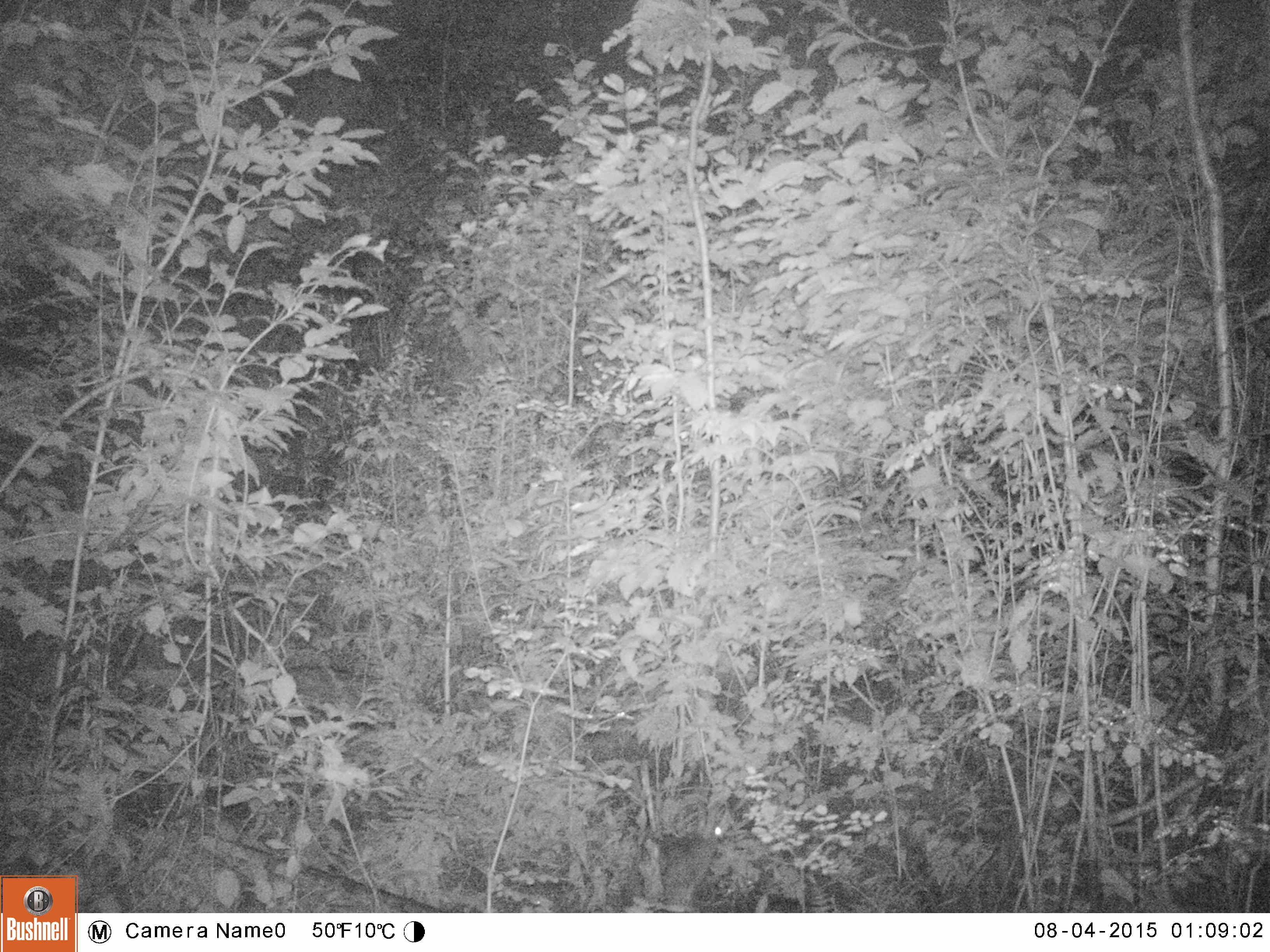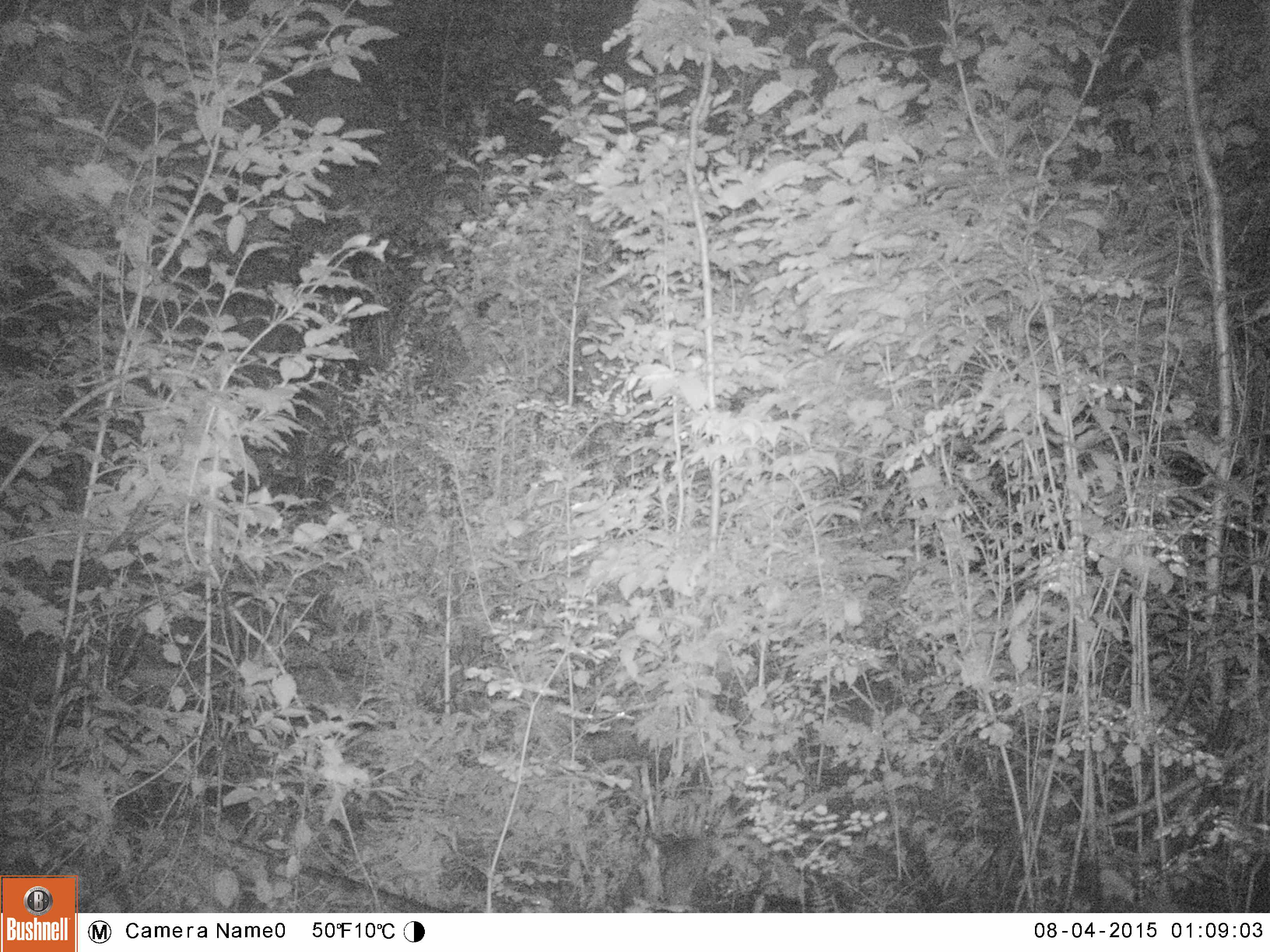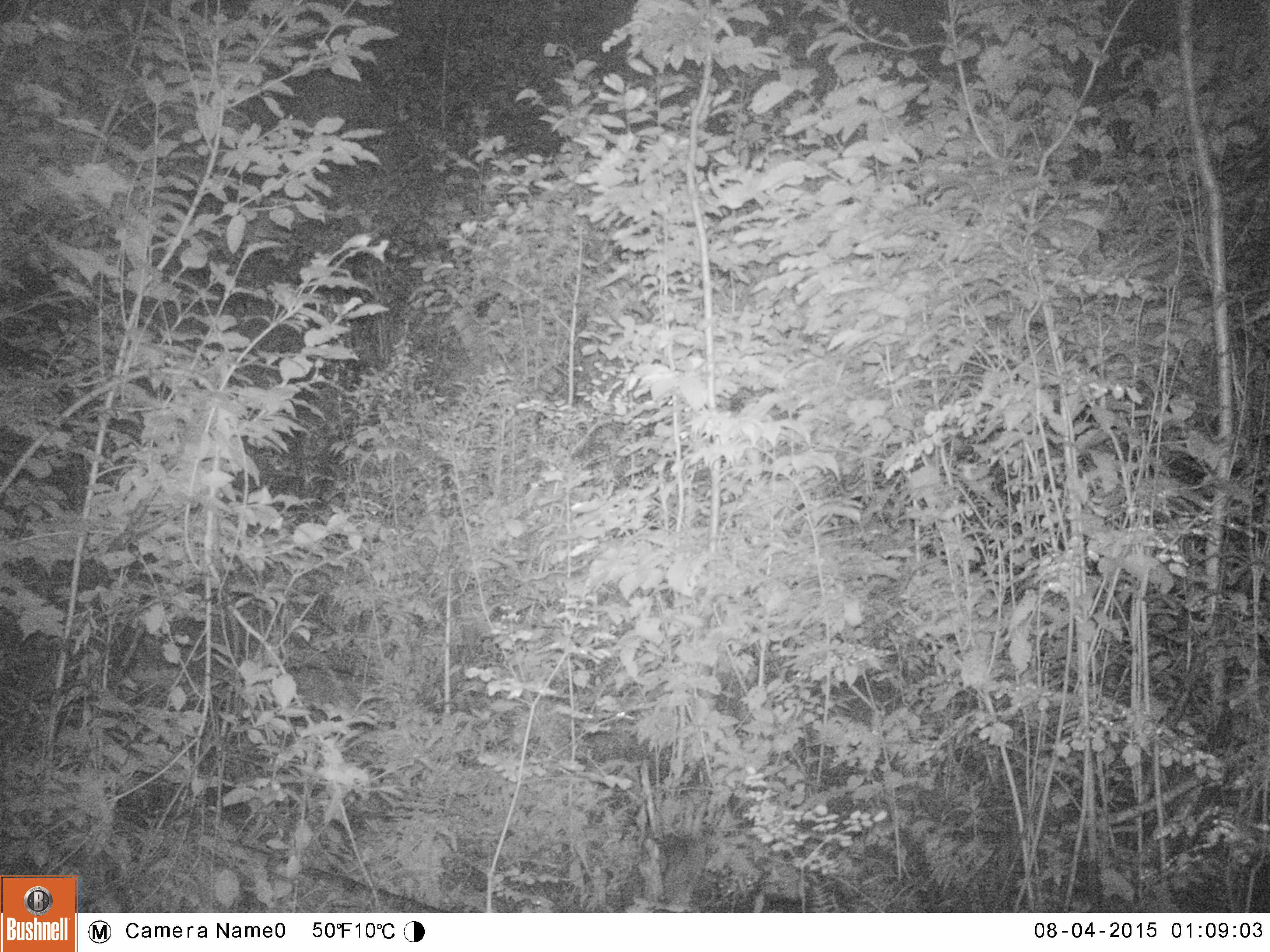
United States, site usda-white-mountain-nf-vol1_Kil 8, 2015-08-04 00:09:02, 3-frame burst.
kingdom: Animalia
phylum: Chordata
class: Mammalia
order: Lagomorpha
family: Leporidae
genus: Lepus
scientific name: Lepus americanus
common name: snowshoe hare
Snowshoe hare (Lepus americanus).